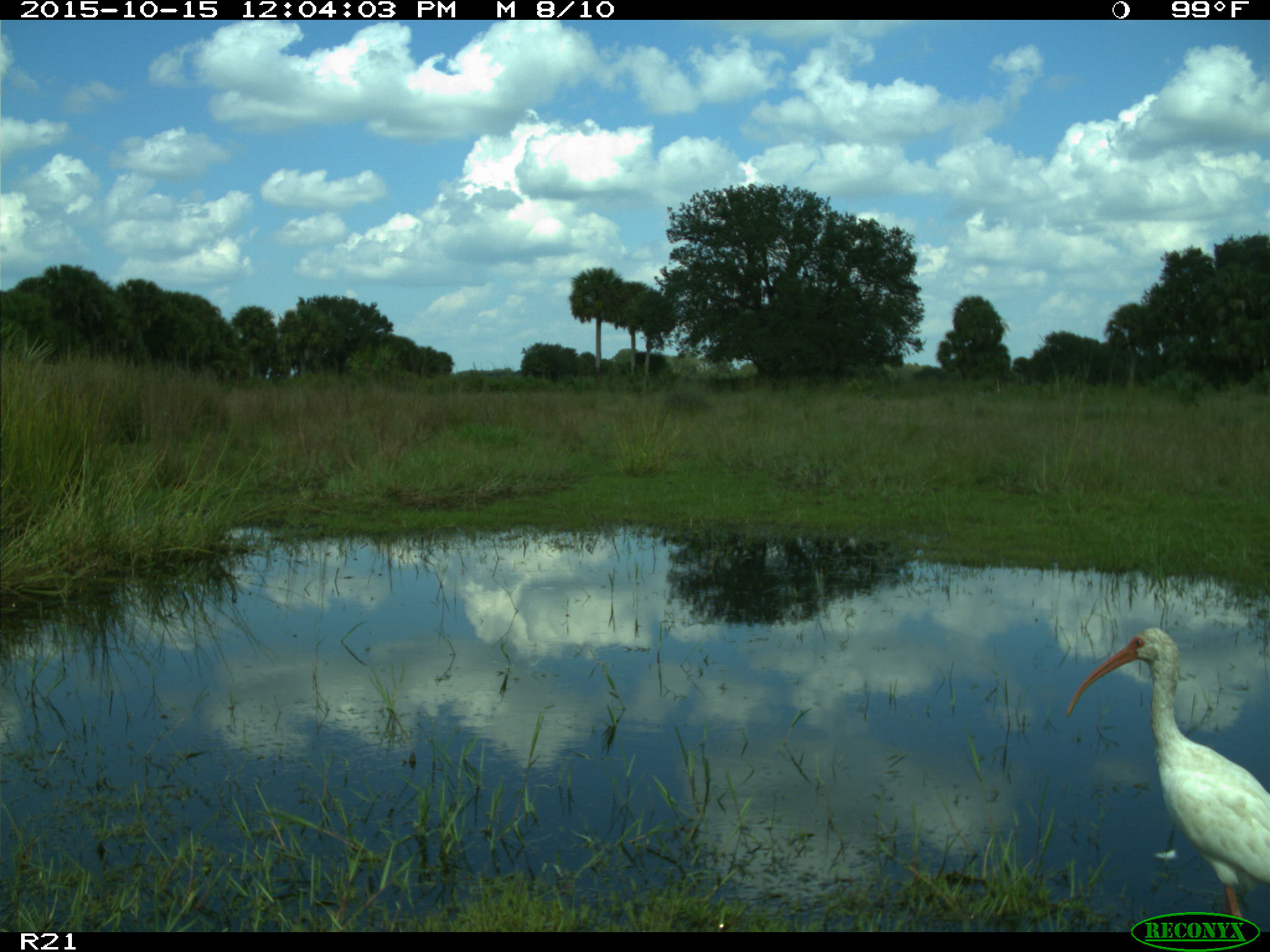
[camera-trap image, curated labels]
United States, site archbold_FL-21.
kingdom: Animalia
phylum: Chordata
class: Aves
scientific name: Aves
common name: birds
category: unidentified bird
Unidentified bird (birds) (Aves).